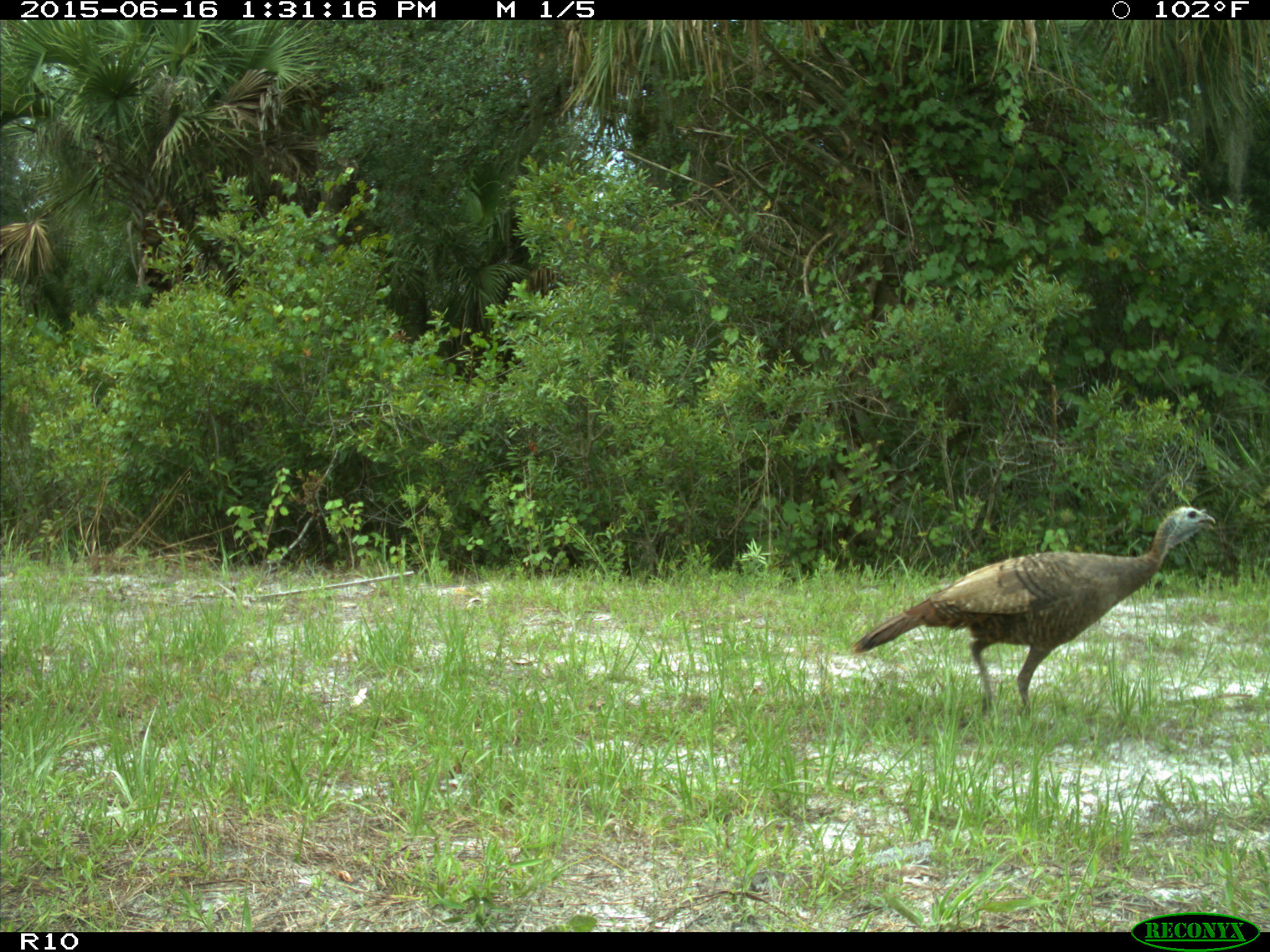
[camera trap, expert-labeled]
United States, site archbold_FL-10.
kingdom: Animalia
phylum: Chordata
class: Aves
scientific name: Aves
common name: birds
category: unidentified bird